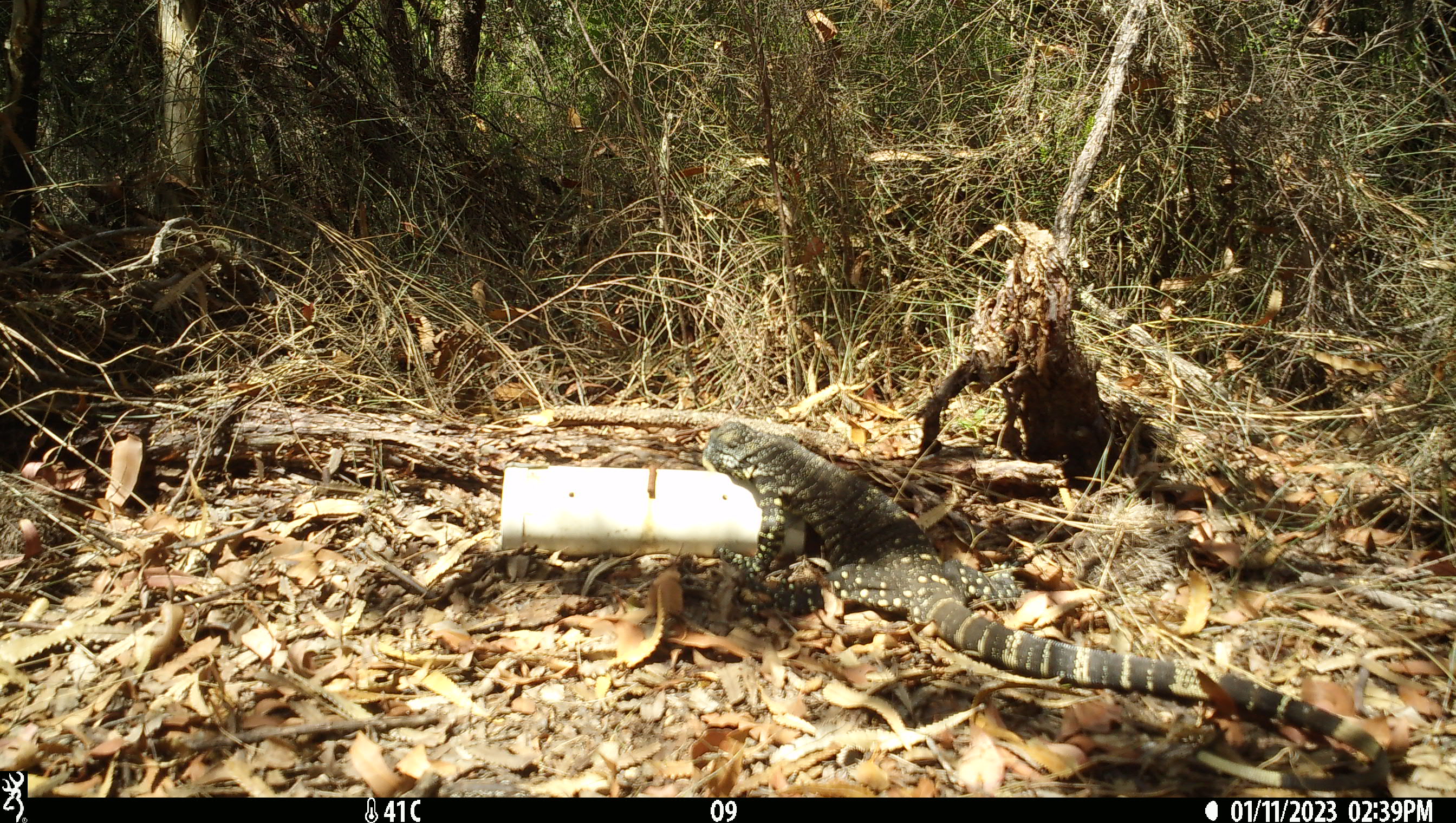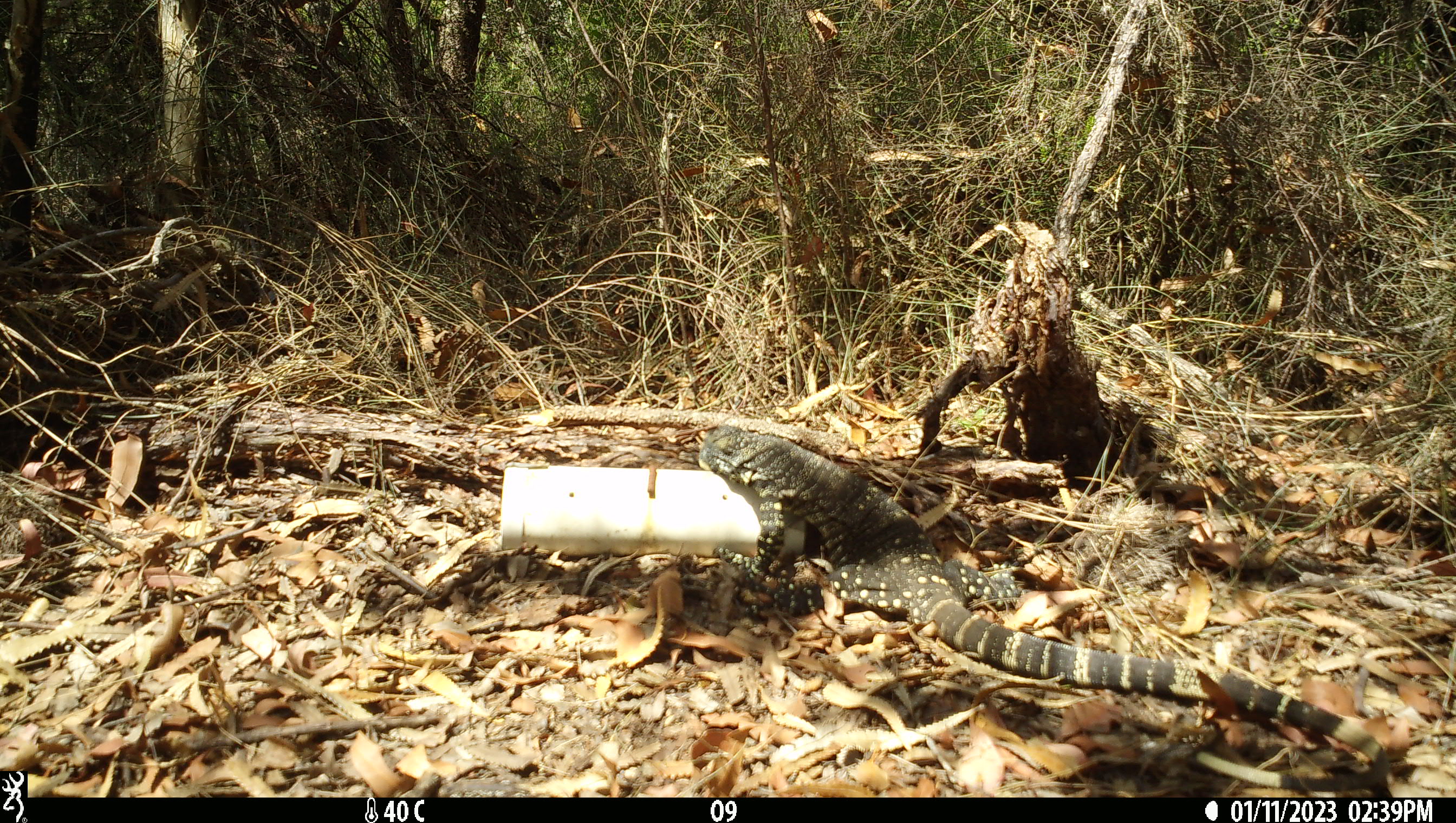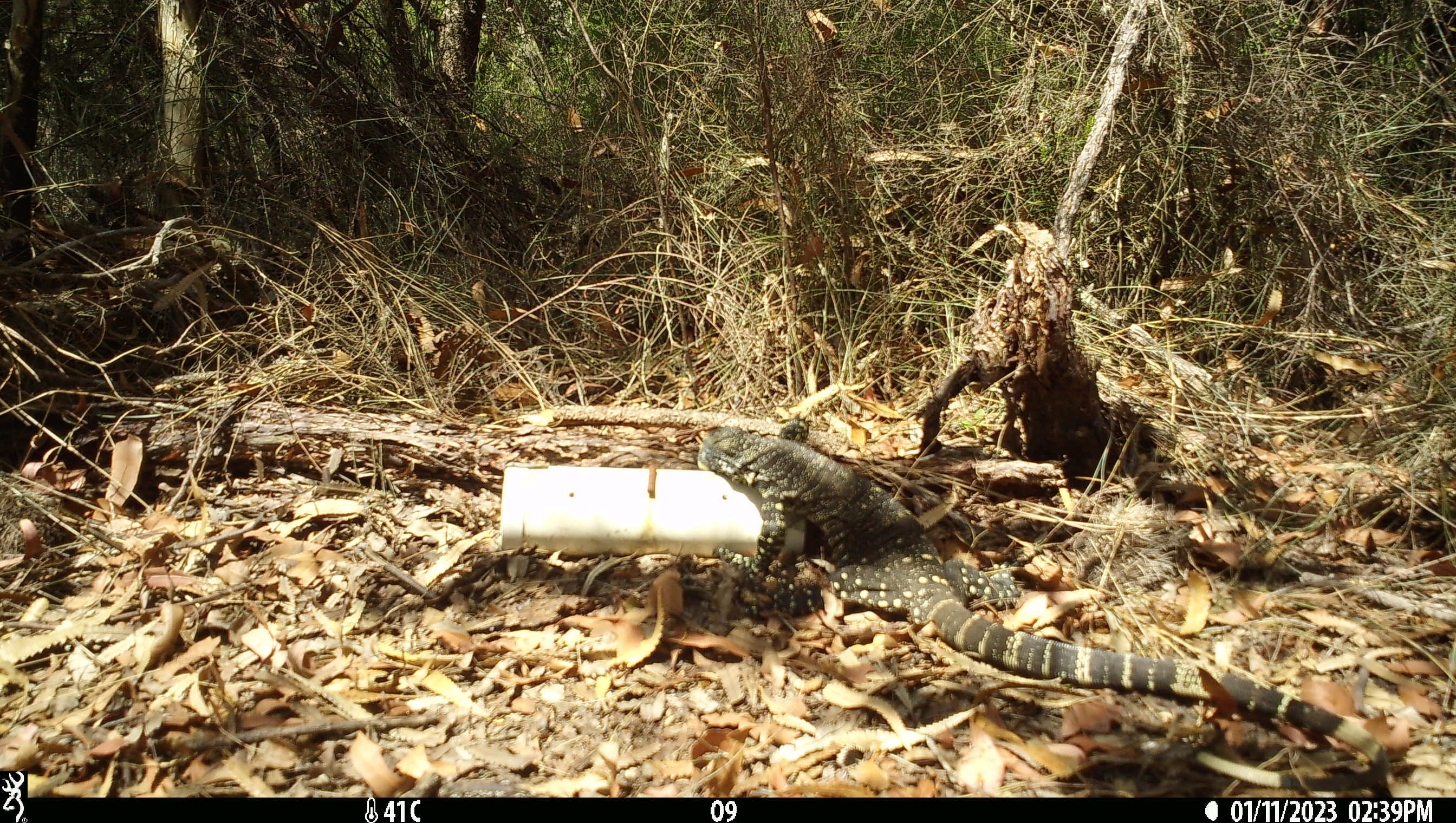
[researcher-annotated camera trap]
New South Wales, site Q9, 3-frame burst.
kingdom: Animalia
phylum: Chordata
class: Reptilia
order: Squamata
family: Varanidae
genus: Varanus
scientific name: Varanus varius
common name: lace monitor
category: goanna